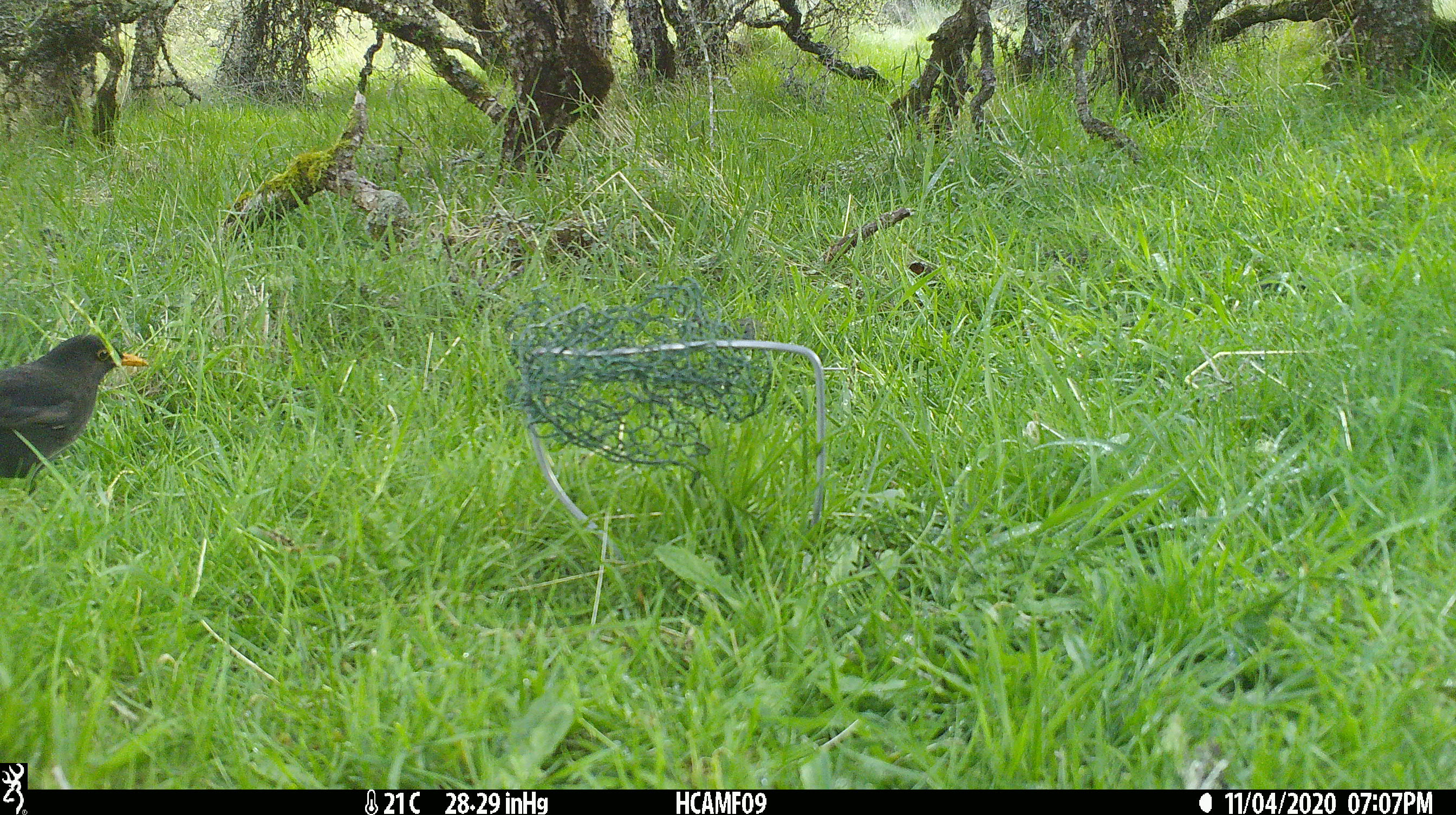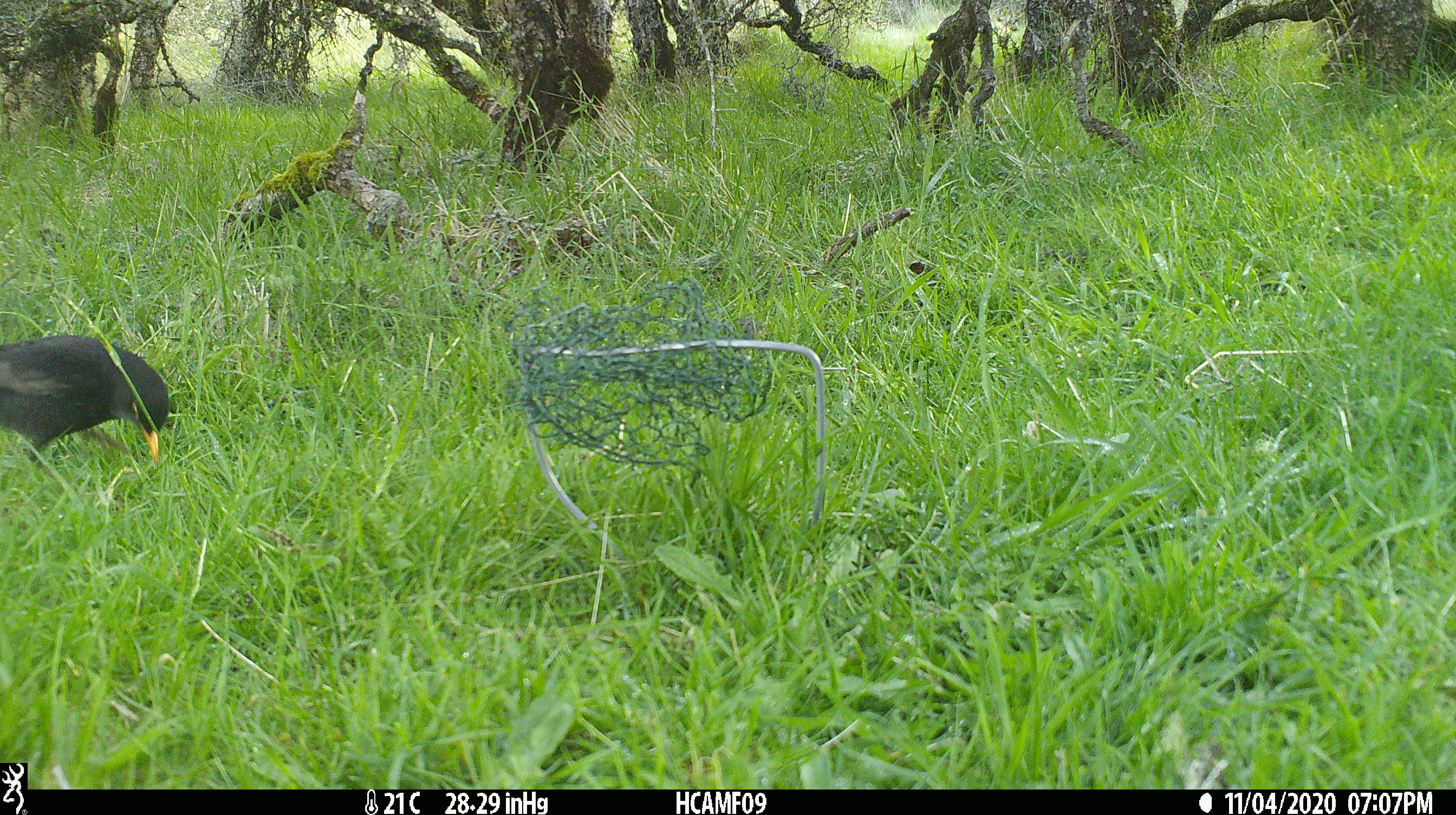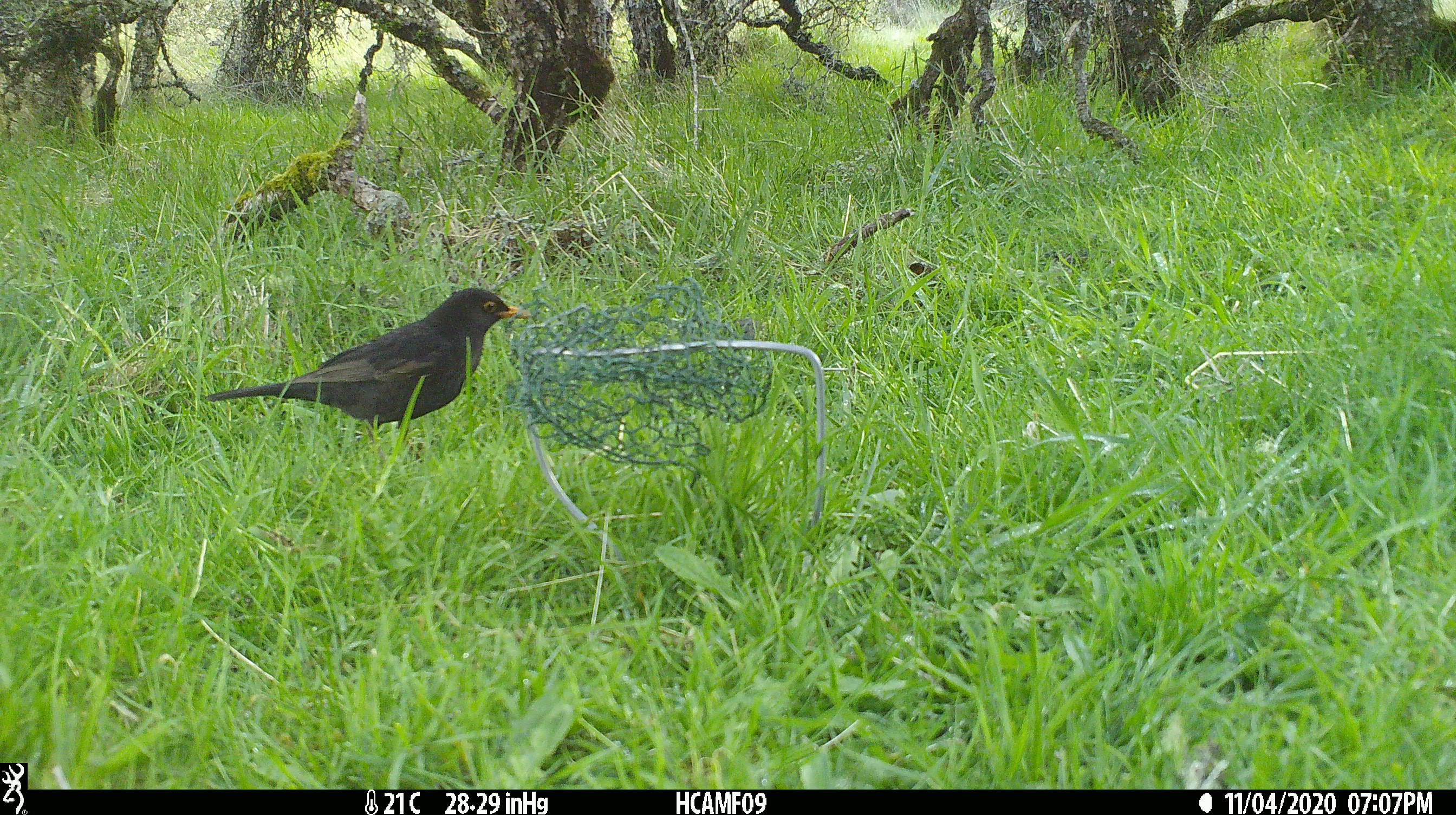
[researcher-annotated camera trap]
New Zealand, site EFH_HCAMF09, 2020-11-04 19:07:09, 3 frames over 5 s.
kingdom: Animalia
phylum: Chordata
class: Aves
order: Passeriformes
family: Turdidae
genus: Turdus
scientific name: Turdus merula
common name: eurasian blackbird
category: blackbird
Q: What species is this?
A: Blackbird (eurasian blackbird) (Turdus merula).